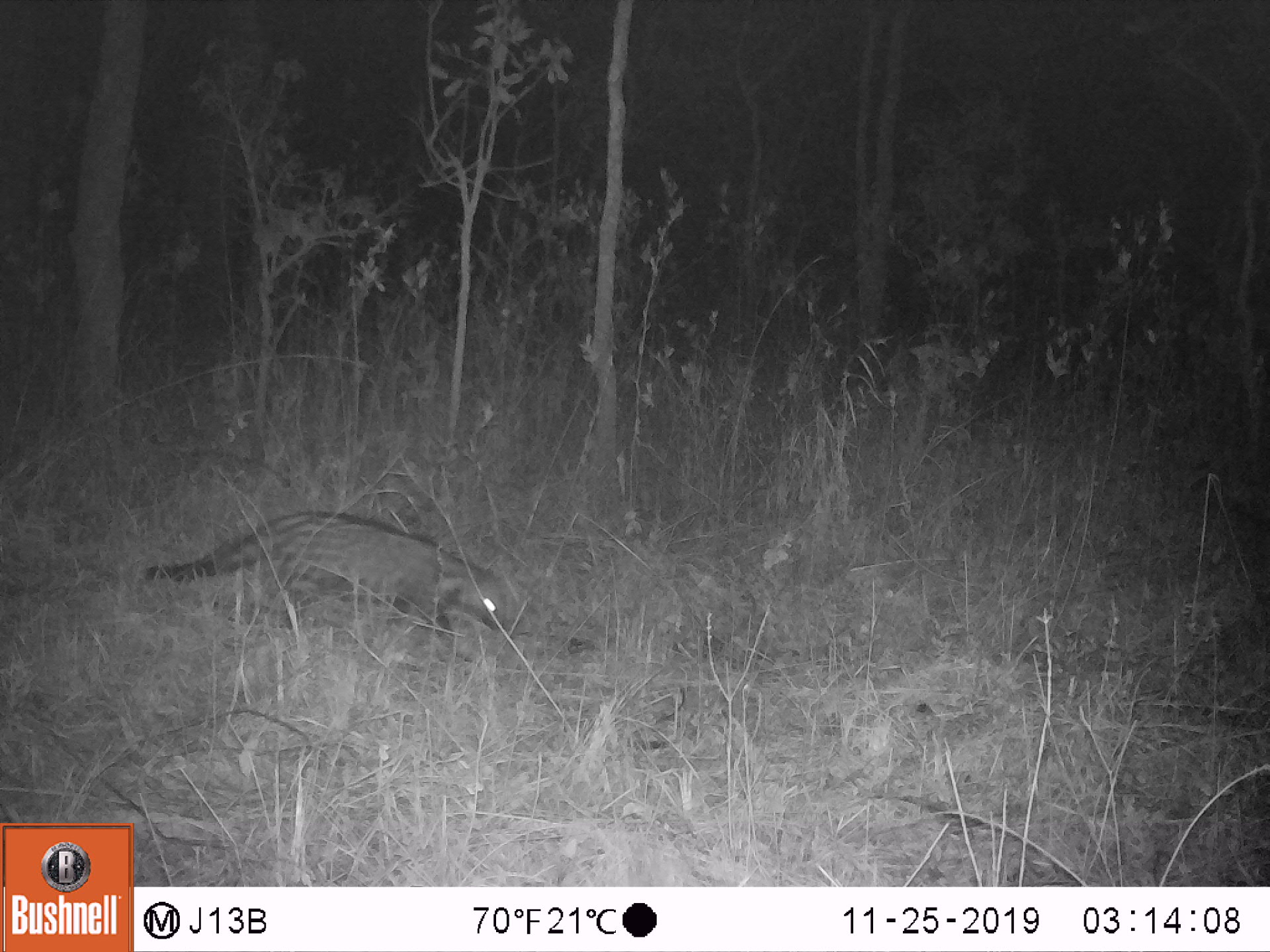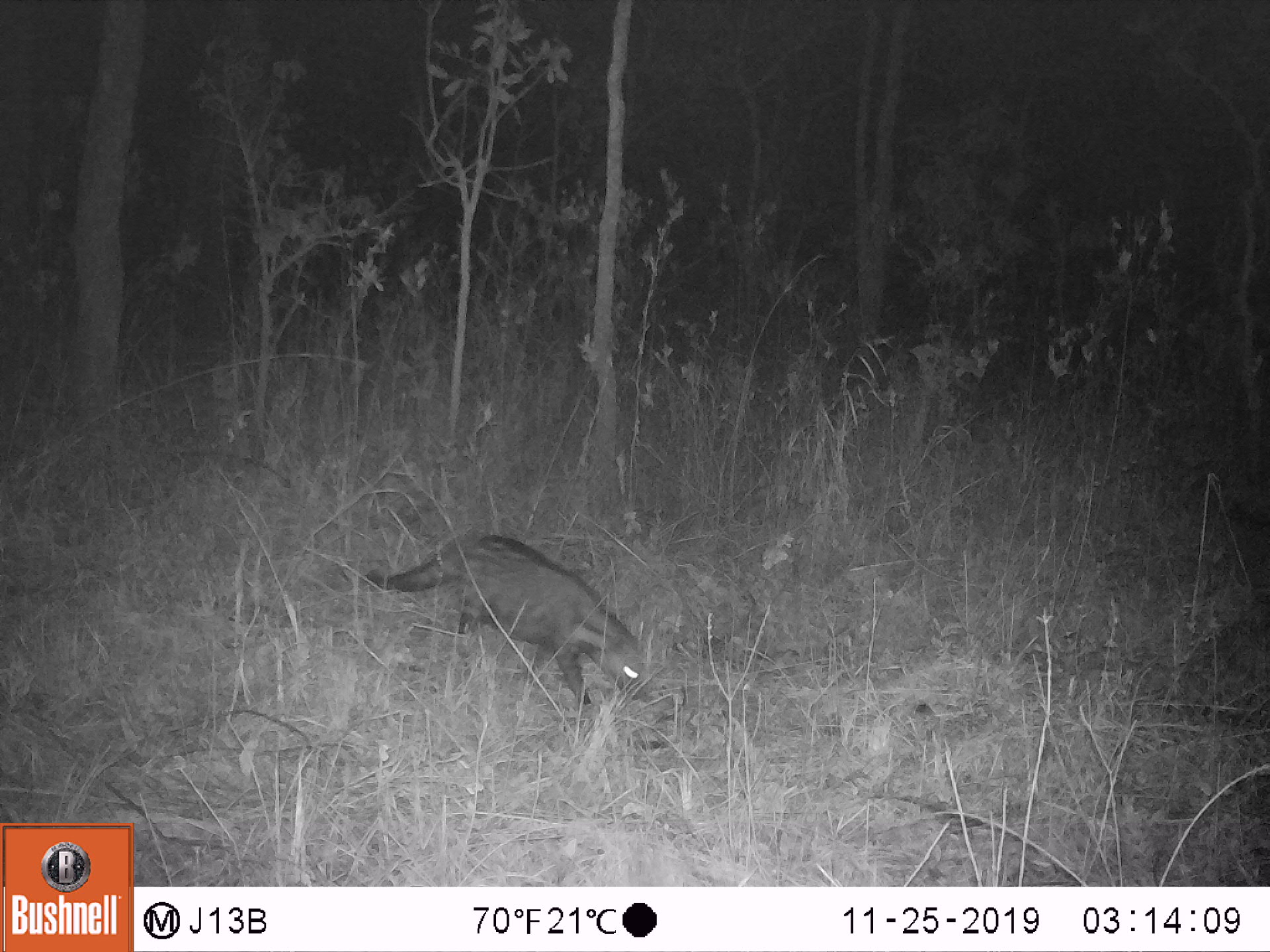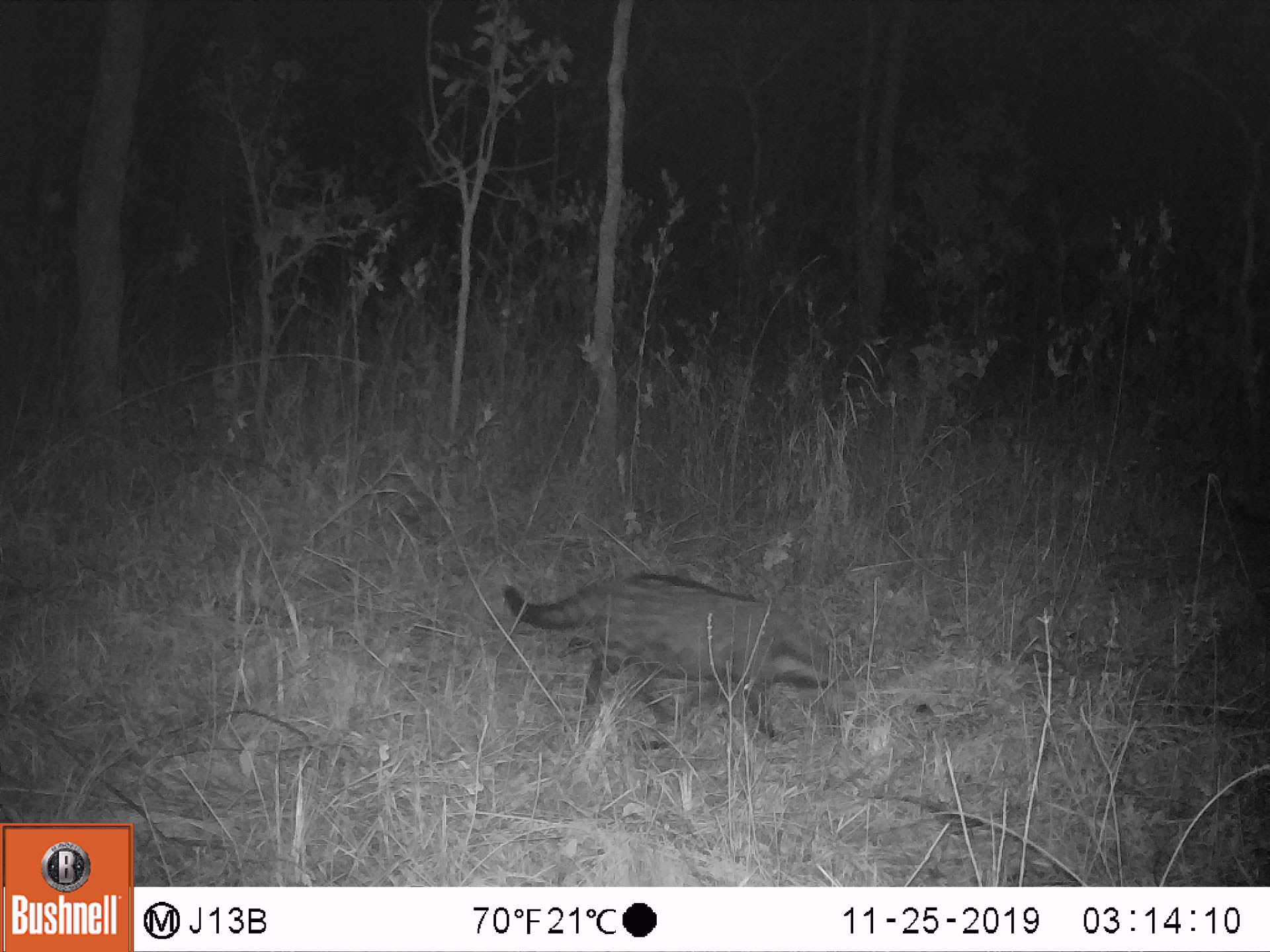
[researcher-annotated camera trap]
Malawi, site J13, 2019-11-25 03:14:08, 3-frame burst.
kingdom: Animalia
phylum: Chordata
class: Mammalia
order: Carnivora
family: Viverridae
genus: Civettictis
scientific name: Civettictis civetta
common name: african civet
African civet (Civettictis civetta), count 1.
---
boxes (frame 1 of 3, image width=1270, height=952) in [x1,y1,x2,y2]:
african civet: [144,507,513,647]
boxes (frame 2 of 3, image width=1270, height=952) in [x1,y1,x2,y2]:
african civet: [360,532,660,710]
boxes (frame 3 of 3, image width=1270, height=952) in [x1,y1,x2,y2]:
african civet: [500,569,855,751]